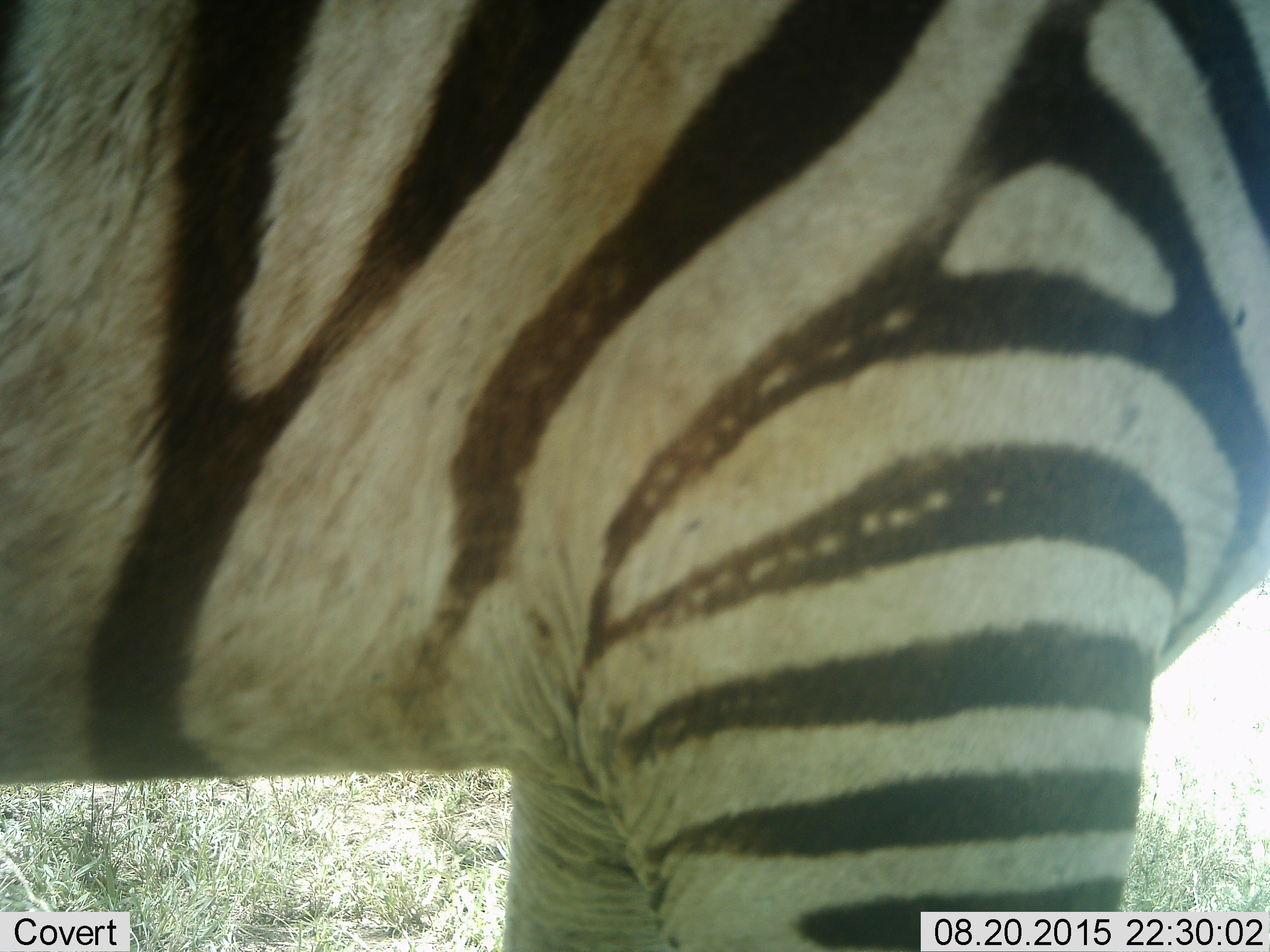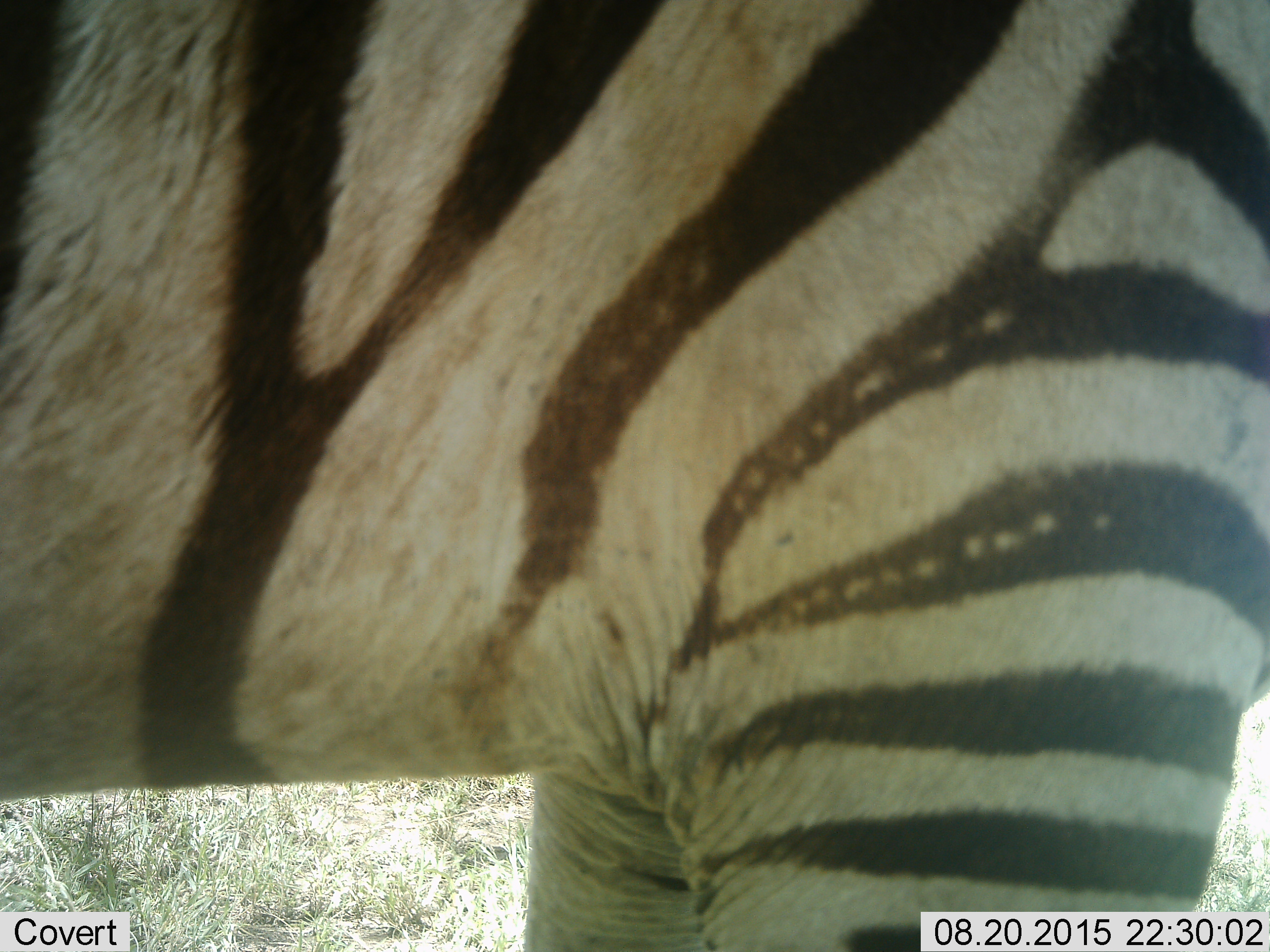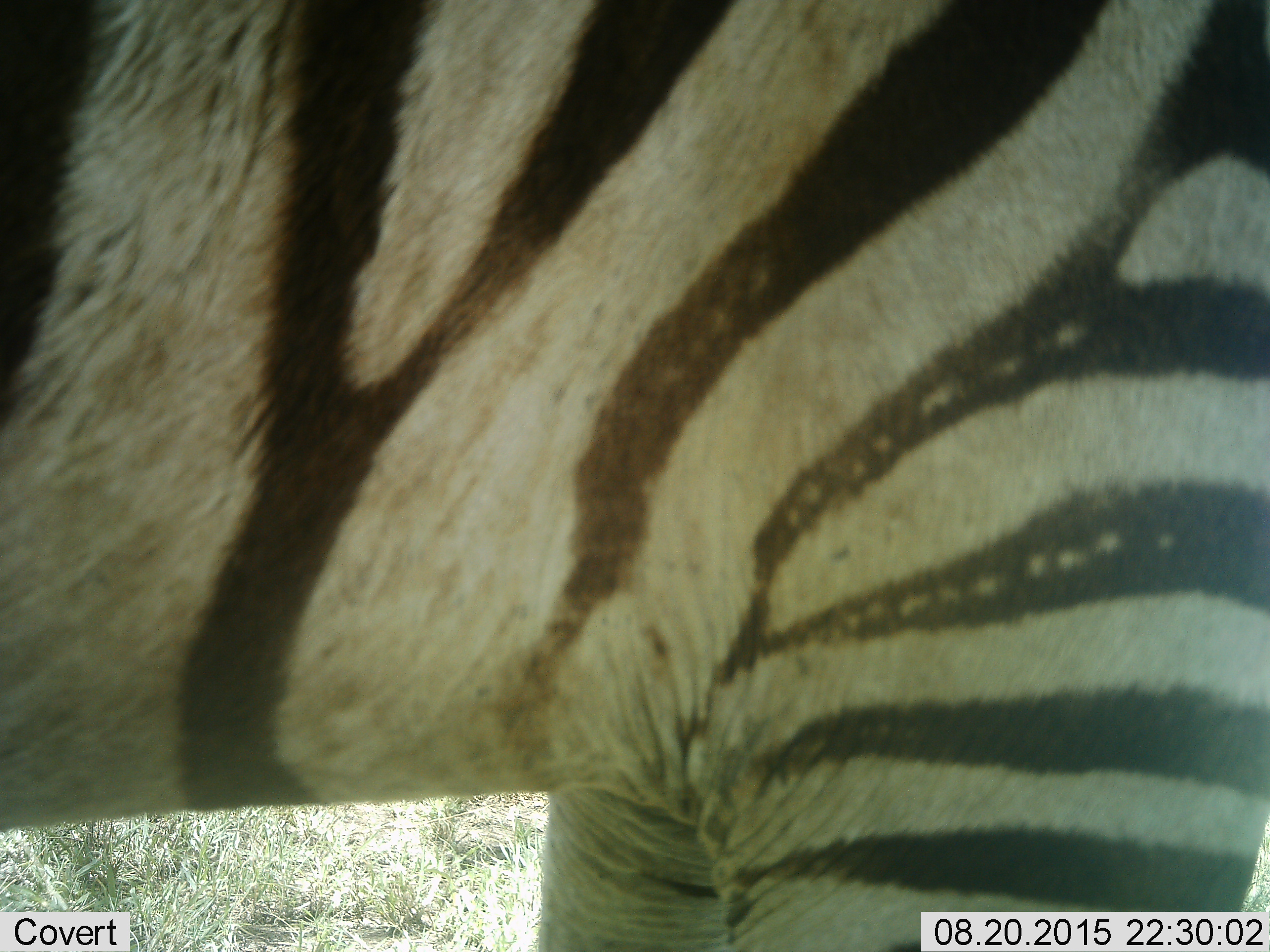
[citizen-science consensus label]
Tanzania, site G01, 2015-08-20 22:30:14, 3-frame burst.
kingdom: Animalia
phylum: Chordata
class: Mammalia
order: Perissodactyla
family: Equidae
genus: Equus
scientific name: Equus quagga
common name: plains zebra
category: zebra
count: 1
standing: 82%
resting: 0%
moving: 18%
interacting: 6%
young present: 0%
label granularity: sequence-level